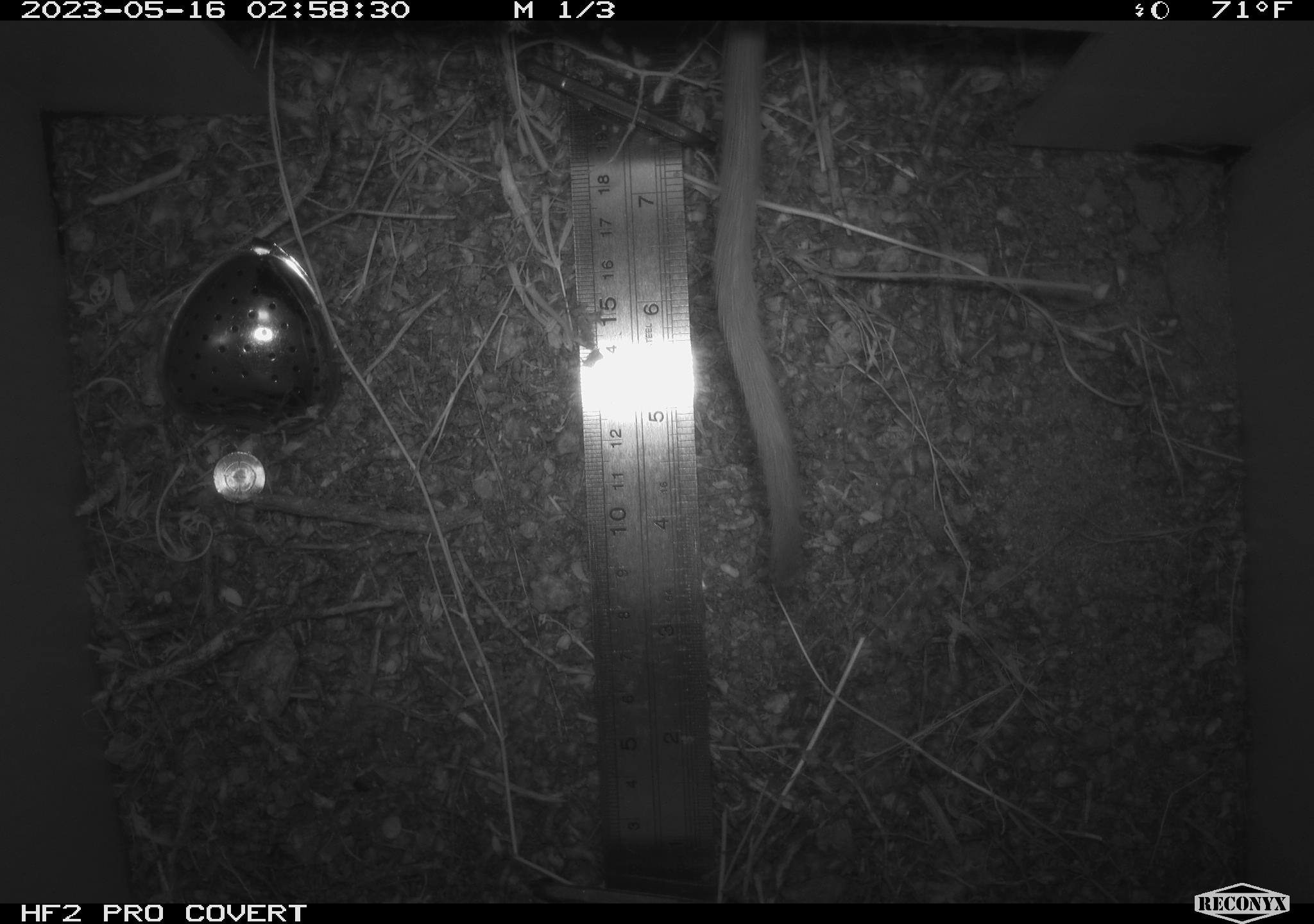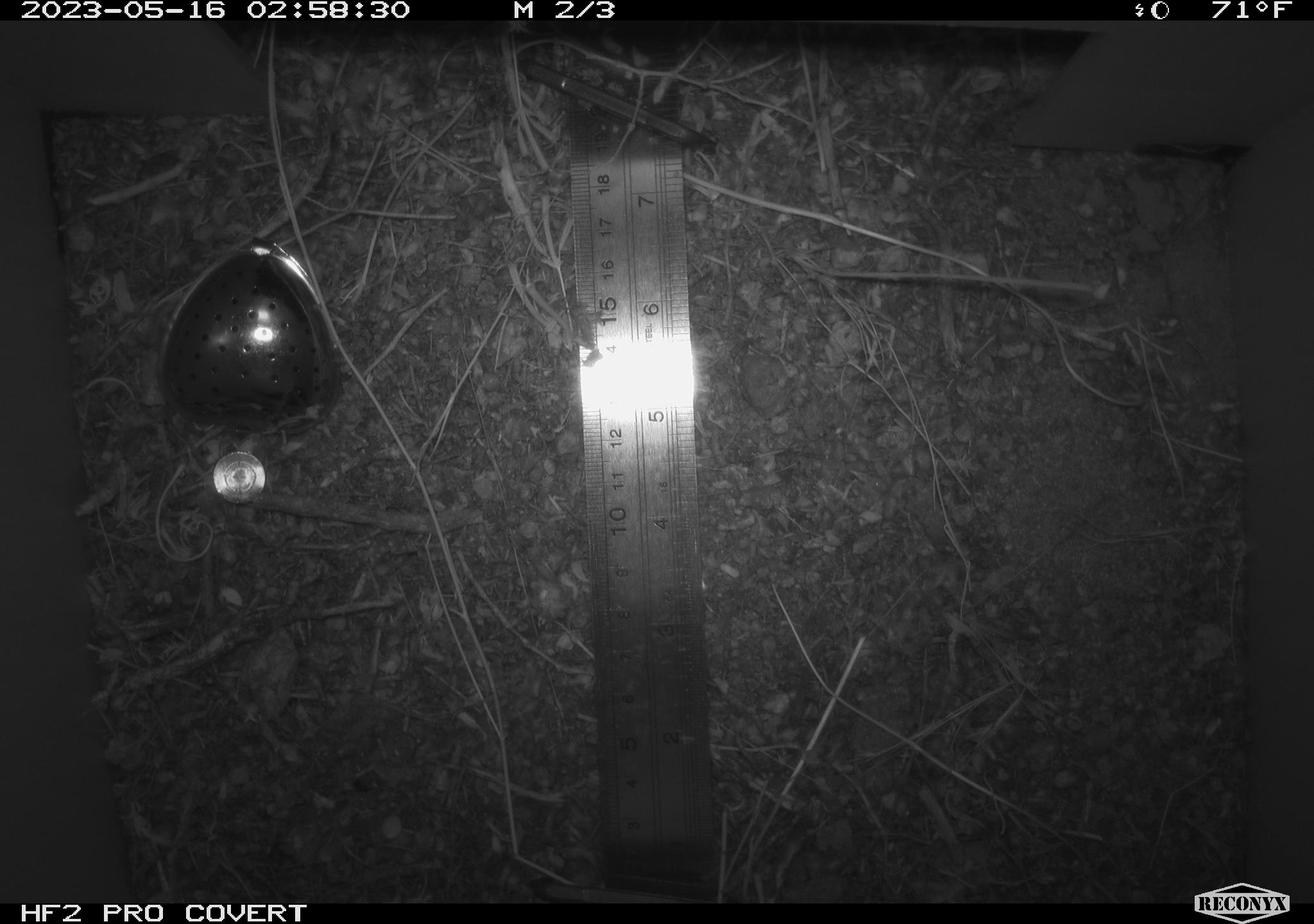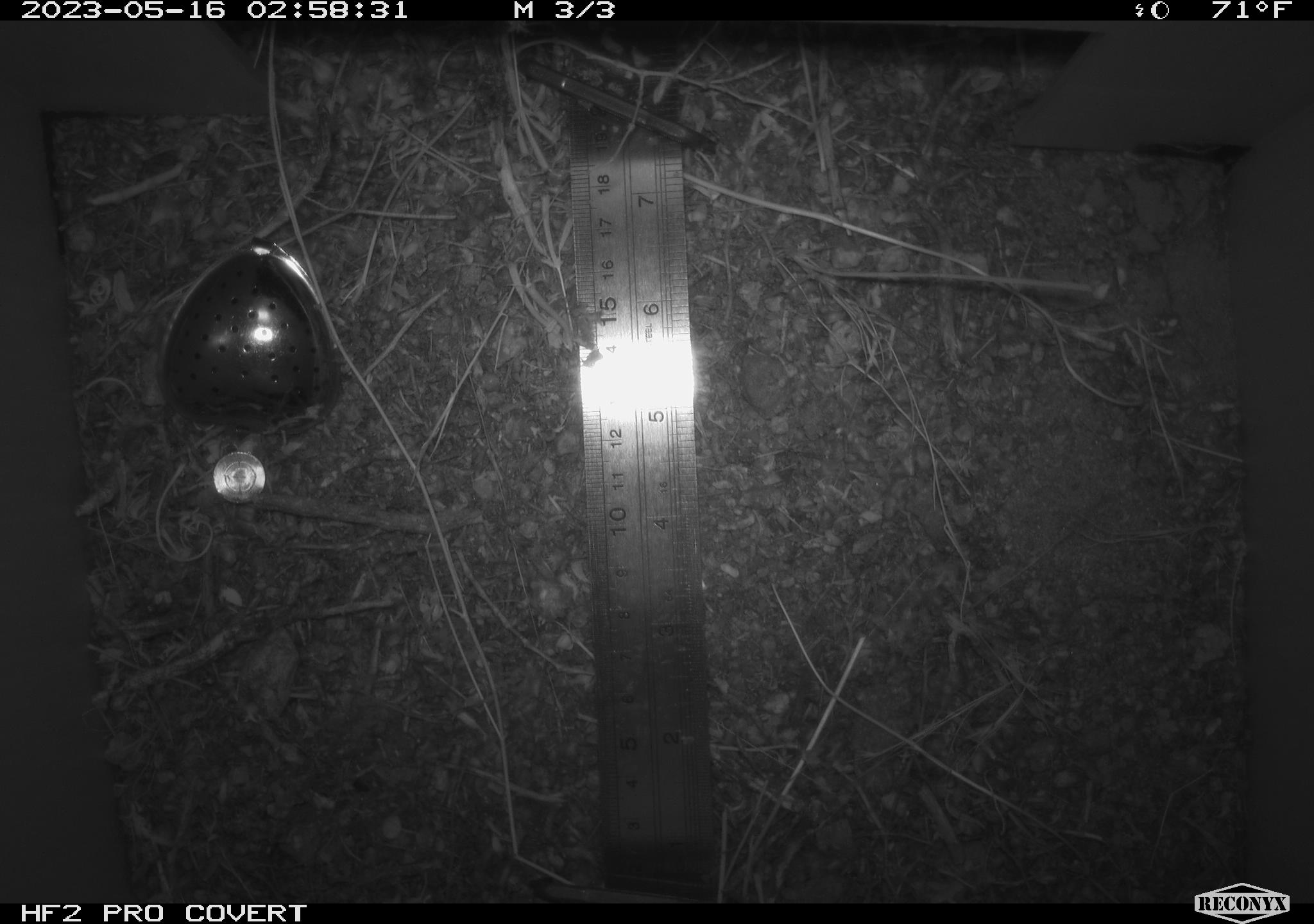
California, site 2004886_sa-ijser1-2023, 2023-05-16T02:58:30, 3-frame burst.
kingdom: Animalia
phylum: Chordata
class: Mammalia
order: Rodentia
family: Cricetidae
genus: Neotoma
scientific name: Neotoma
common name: pack rat or woodrat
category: neotoma species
Neotoma species (pack rat or woodrat) (Neotoma).